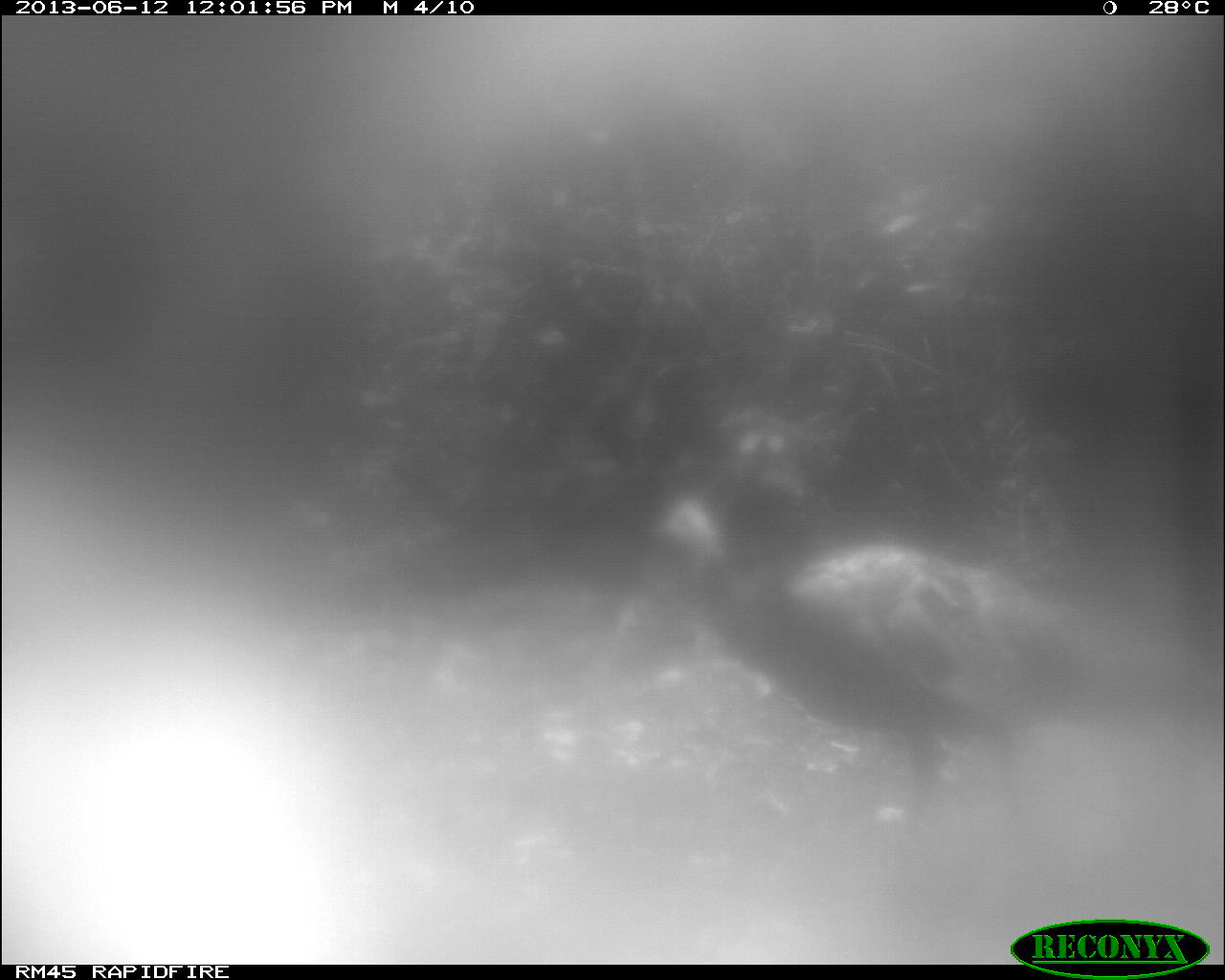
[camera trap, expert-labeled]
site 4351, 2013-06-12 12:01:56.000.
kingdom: Animalia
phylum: Chordata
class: Aves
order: Galliformes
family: Phasianidae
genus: Meleagris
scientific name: Meleagris ocellata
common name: ocellated turkey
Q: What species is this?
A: Meleagris ocellata (ocellated turkey).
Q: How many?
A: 1.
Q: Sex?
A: Male.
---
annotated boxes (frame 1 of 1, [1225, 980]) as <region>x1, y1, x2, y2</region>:
meleagris ocellata: <region>614, 499, 1218, 897</region>